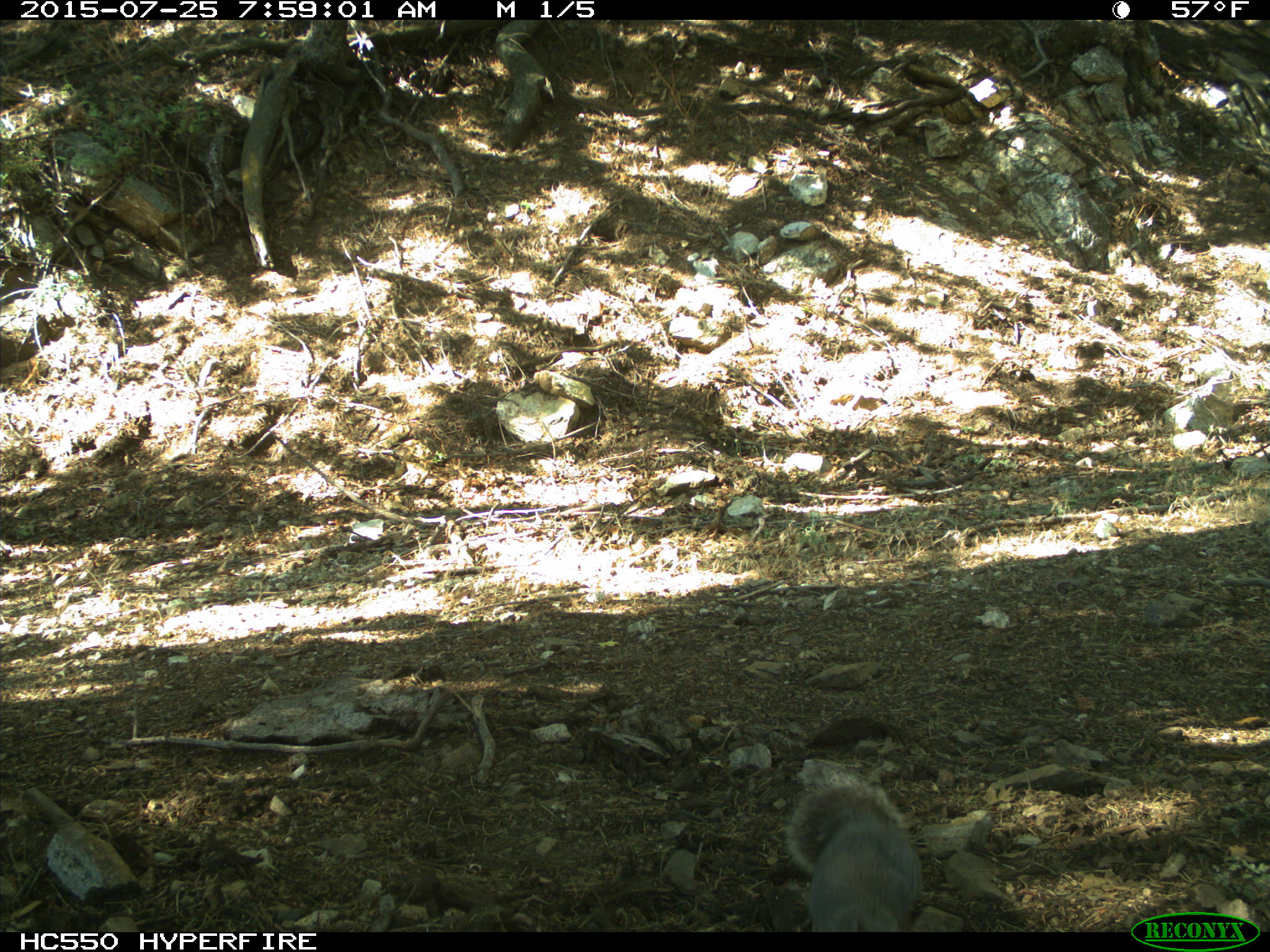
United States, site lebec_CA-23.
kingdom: Animalia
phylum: Chordata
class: Mammalia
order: Rodentia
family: Sciuridae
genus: Sciurus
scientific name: Sciurus carolinensis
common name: eastern gray squirrel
Sciurus carolinensis (eastern gray squirrel).